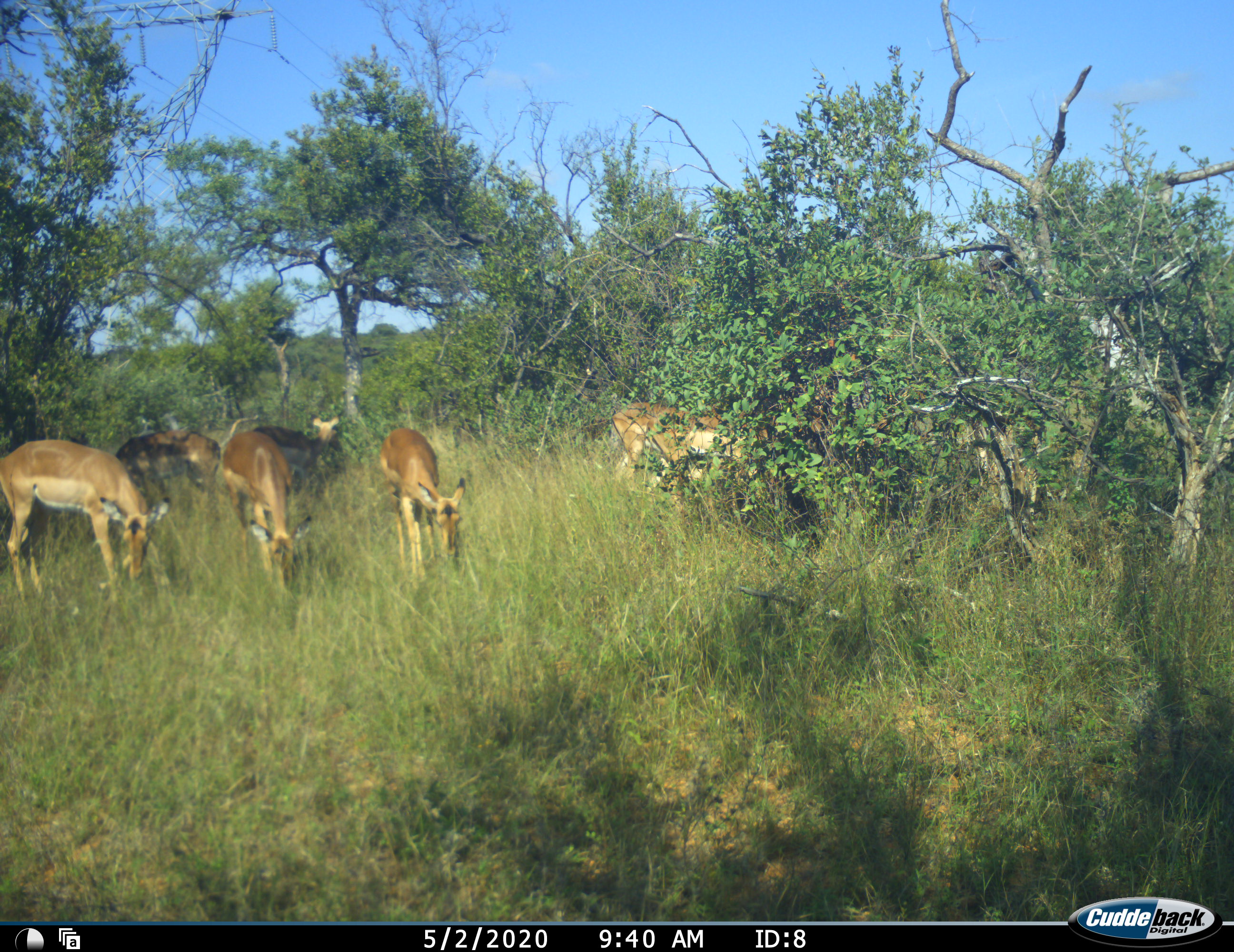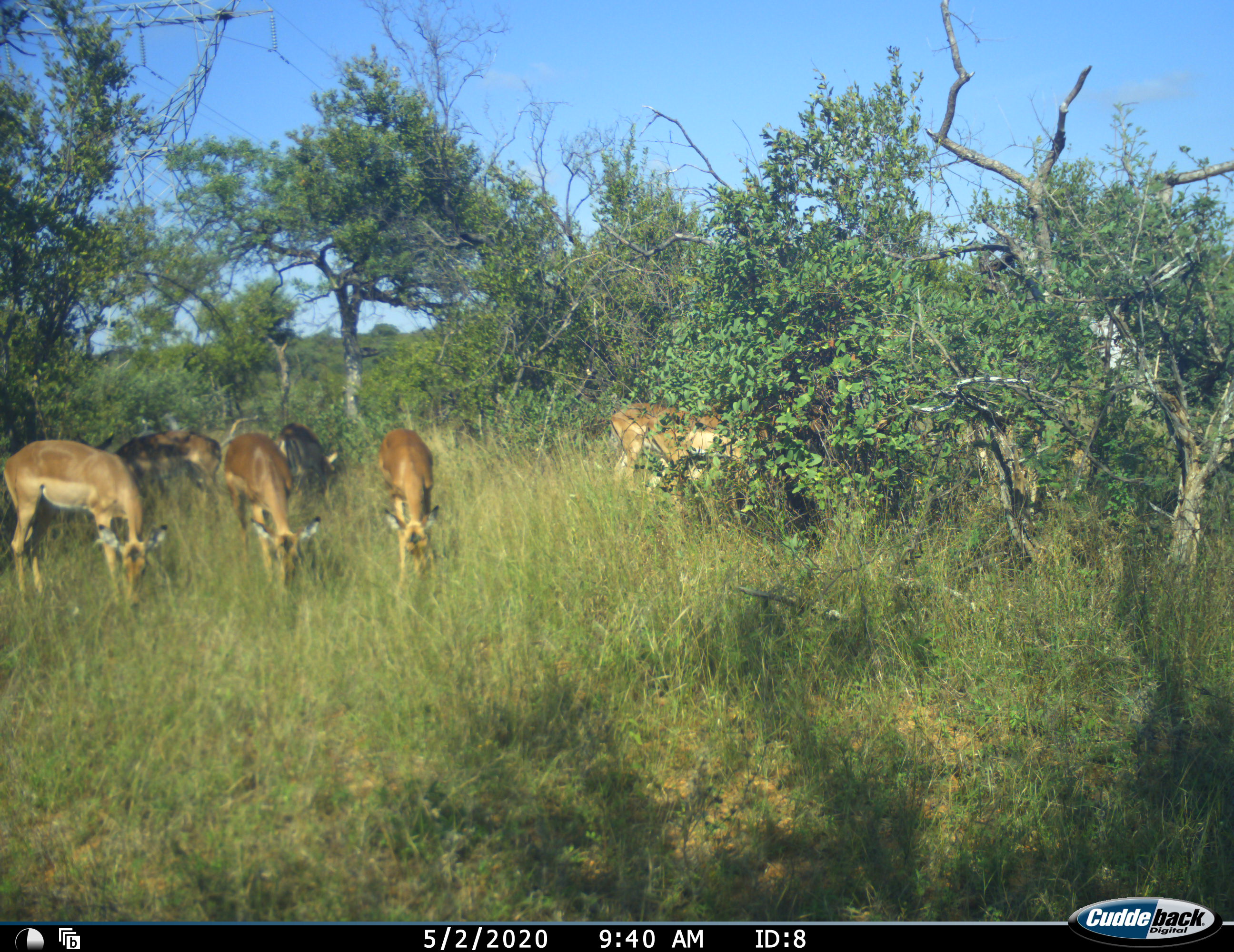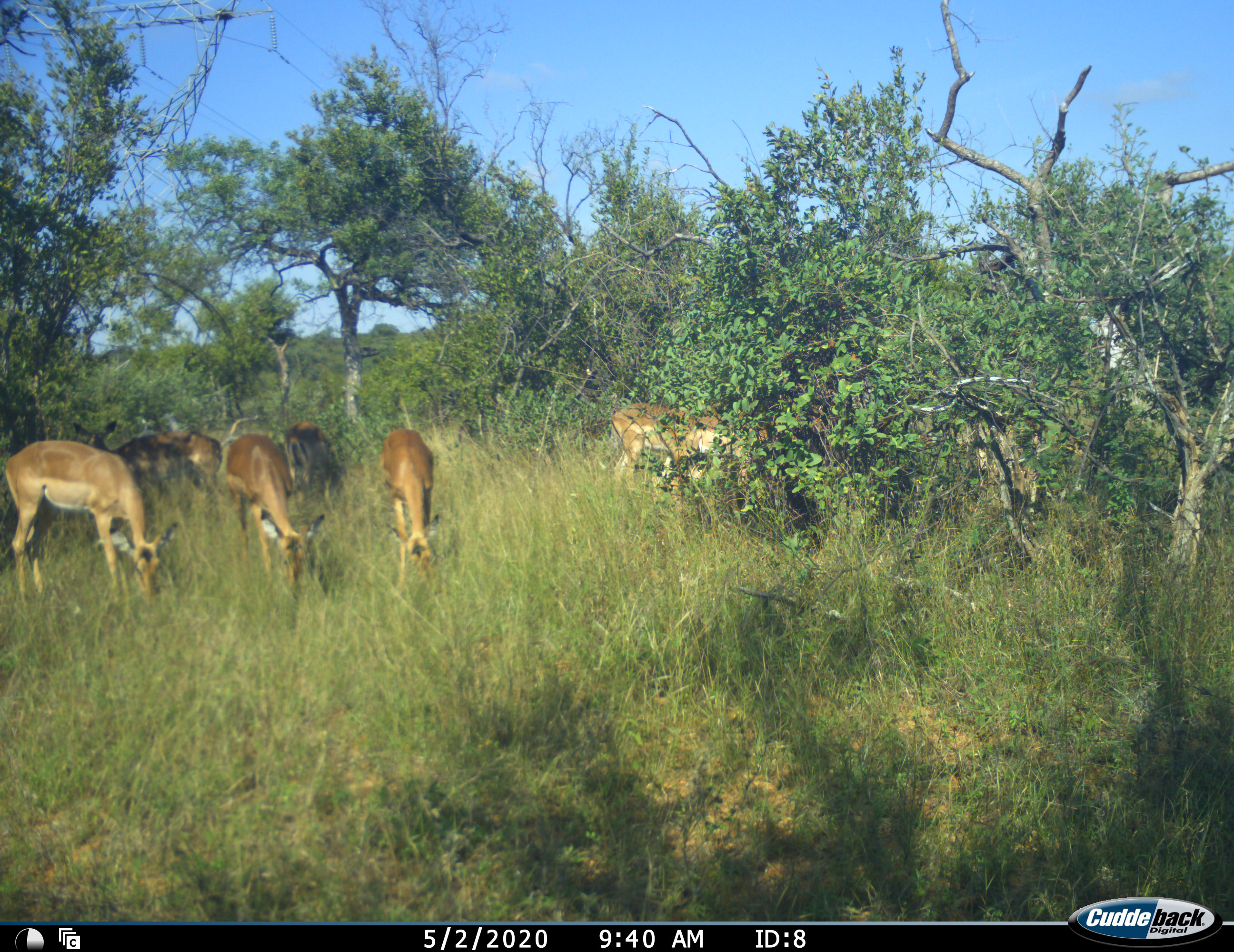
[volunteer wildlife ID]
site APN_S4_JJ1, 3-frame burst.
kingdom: Animalia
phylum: Chordata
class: Mammalia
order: Artiodactyla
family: Bovidae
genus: Aepyceros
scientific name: Aepyceros melampus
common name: impala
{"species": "impala (Aepyceros melampus)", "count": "7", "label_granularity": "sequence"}